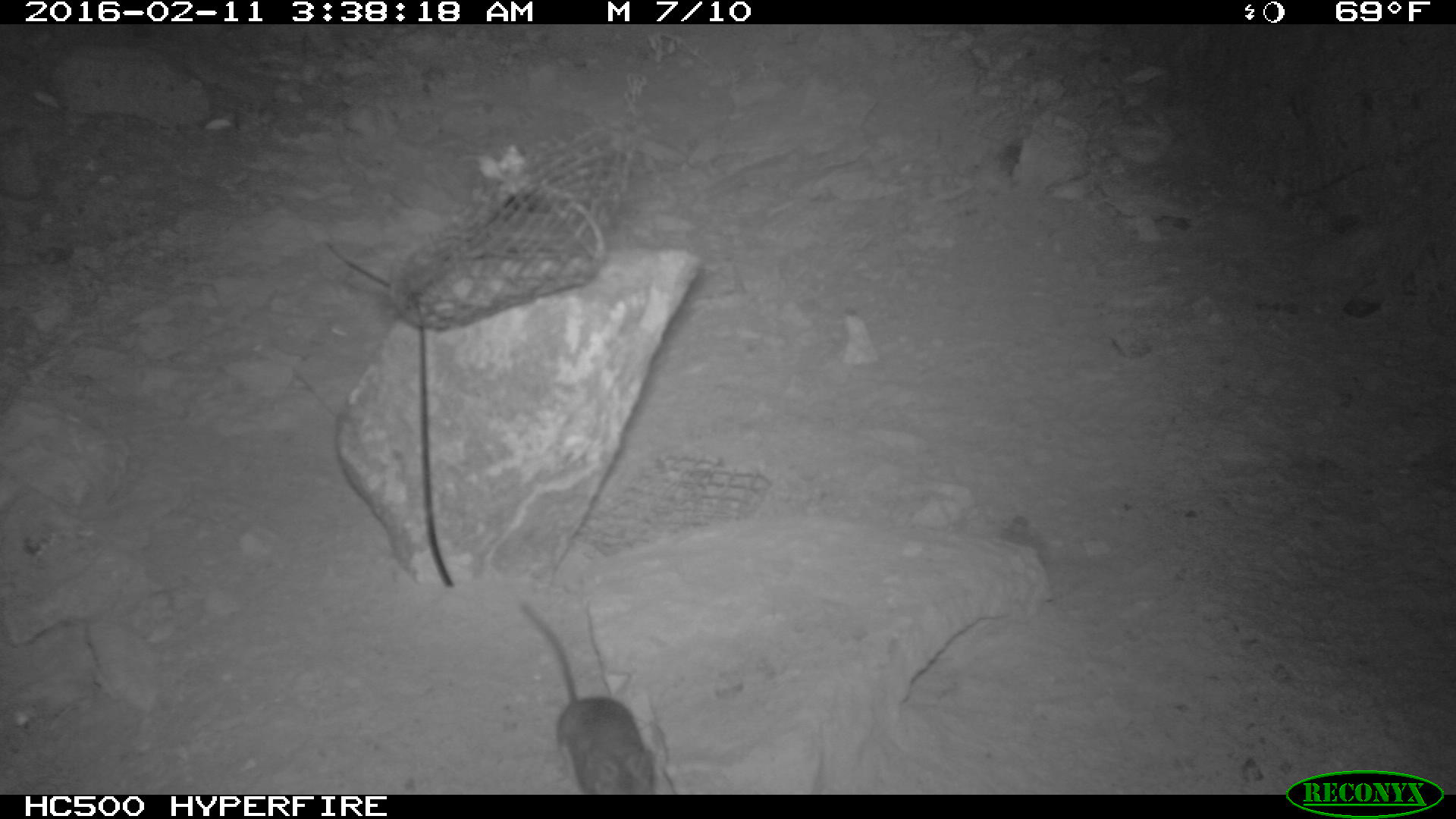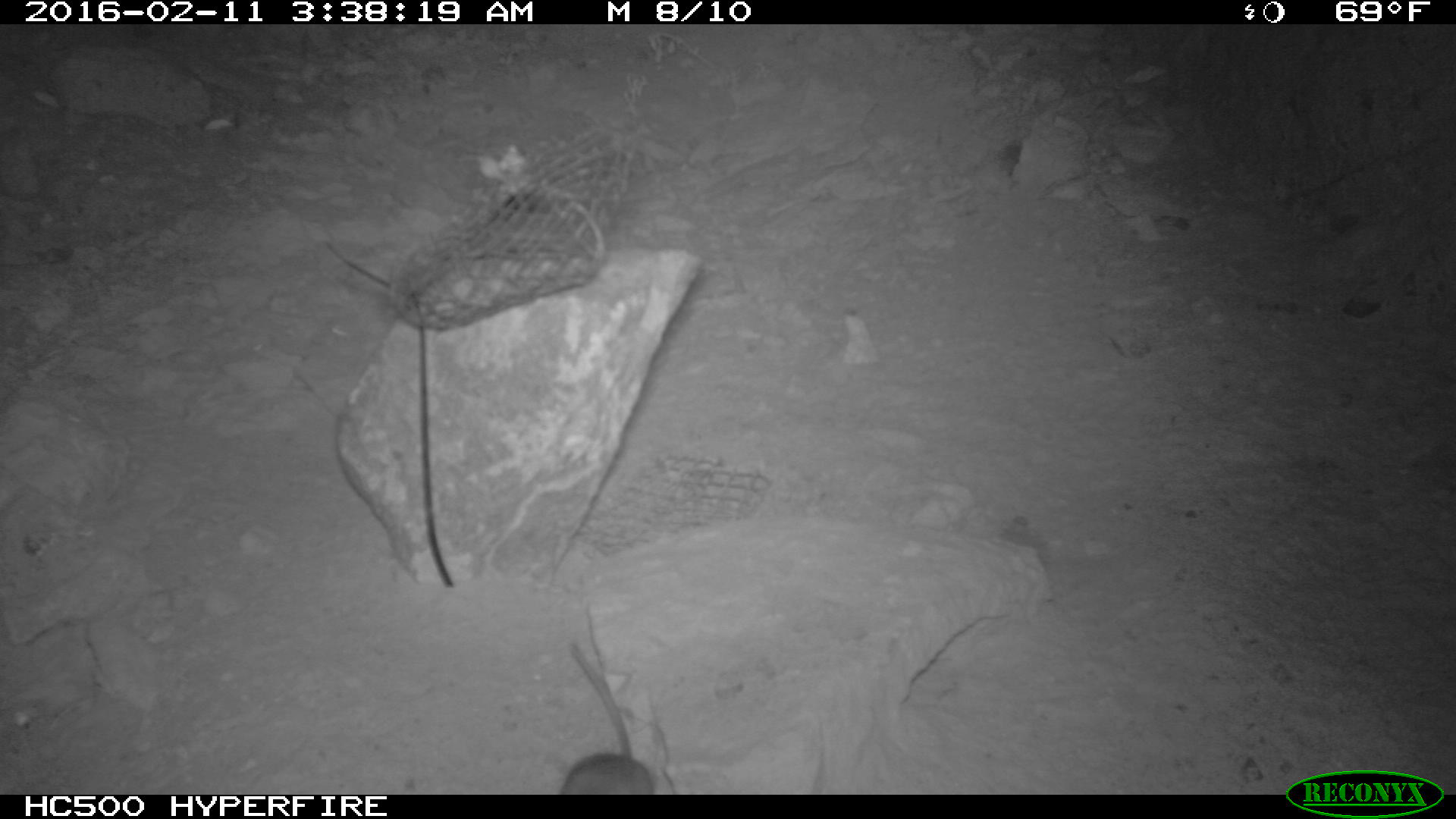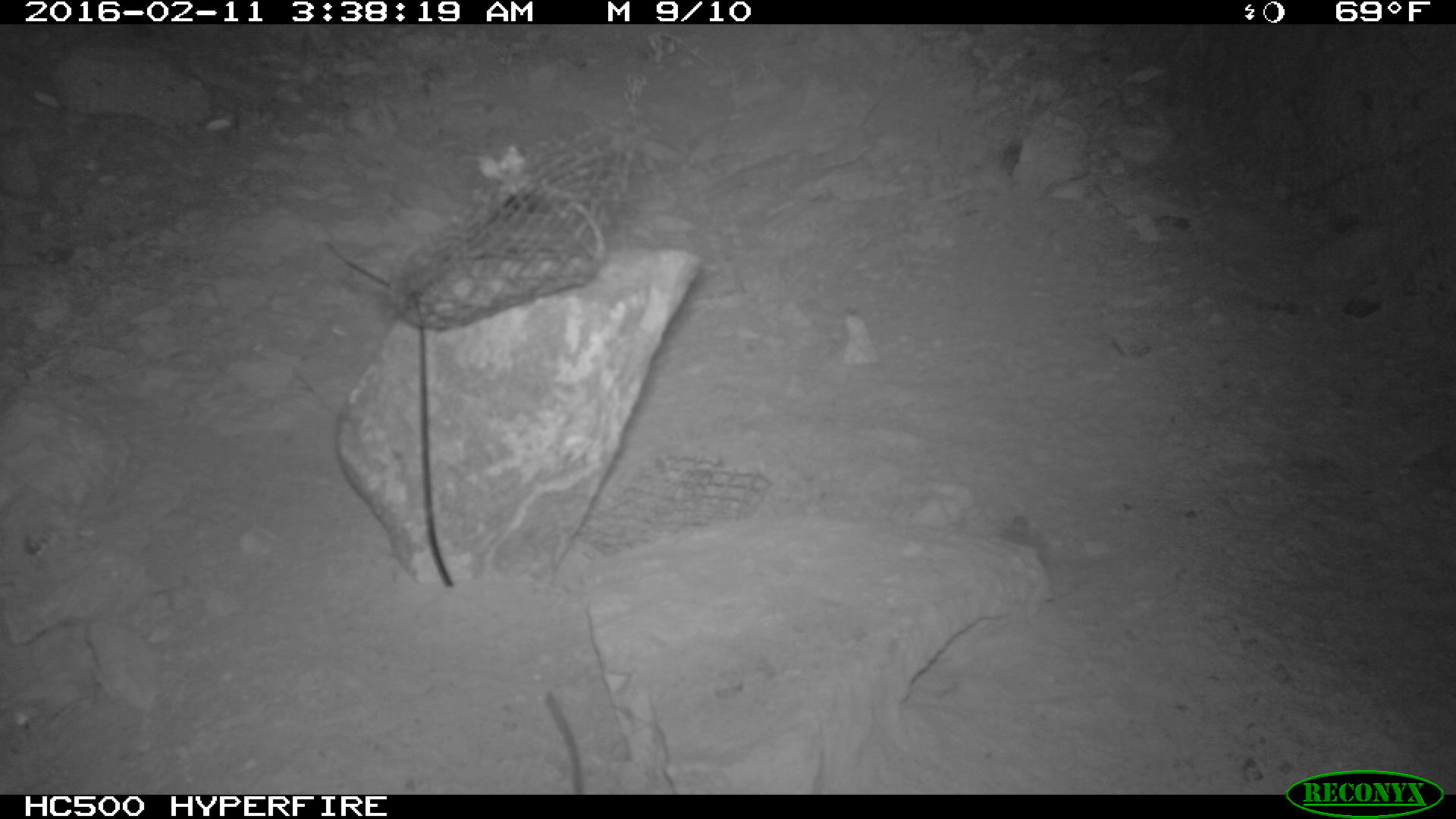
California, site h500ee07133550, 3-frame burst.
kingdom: Animalia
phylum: Chordata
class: Mammalia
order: Rodentia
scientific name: Rodentia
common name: rodent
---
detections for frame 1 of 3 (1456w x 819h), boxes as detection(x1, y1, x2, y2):
rodent: detection(513, 595, 655, 794)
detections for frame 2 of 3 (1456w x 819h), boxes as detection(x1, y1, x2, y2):
rodent: detection(557, 645, 659, 793)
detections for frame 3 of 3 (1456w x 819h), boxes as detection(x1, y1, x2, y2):
rodent: detection(539, 692, 581, 792)